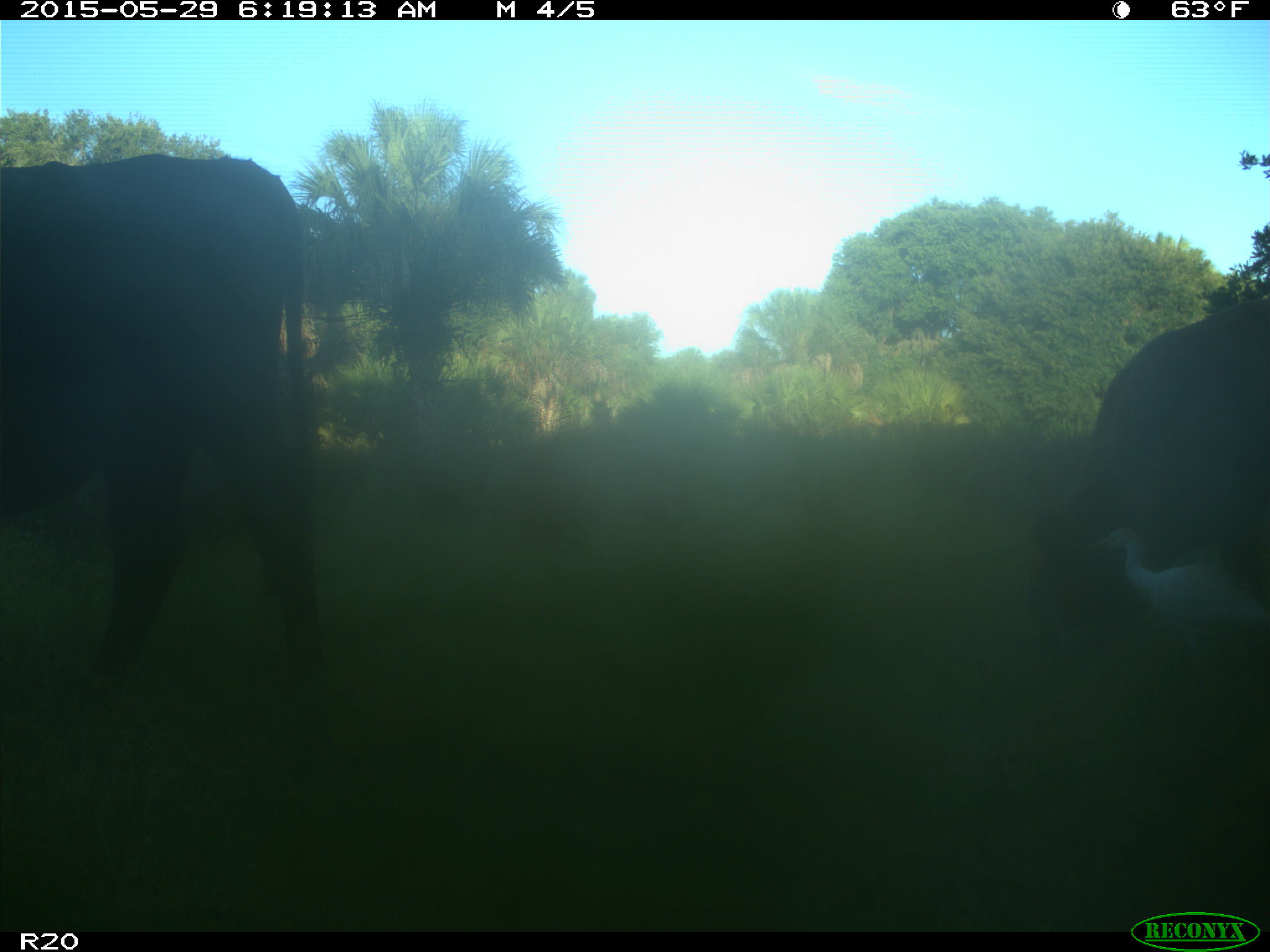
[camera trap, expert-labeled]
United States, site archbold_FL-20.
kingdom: Animalia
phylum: Chordata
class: Mammalia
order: Artiodactyla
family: Bovidae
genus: Bos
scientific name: Bos taurus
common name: domestic cow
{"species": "Bos taurus (domestic cow)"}